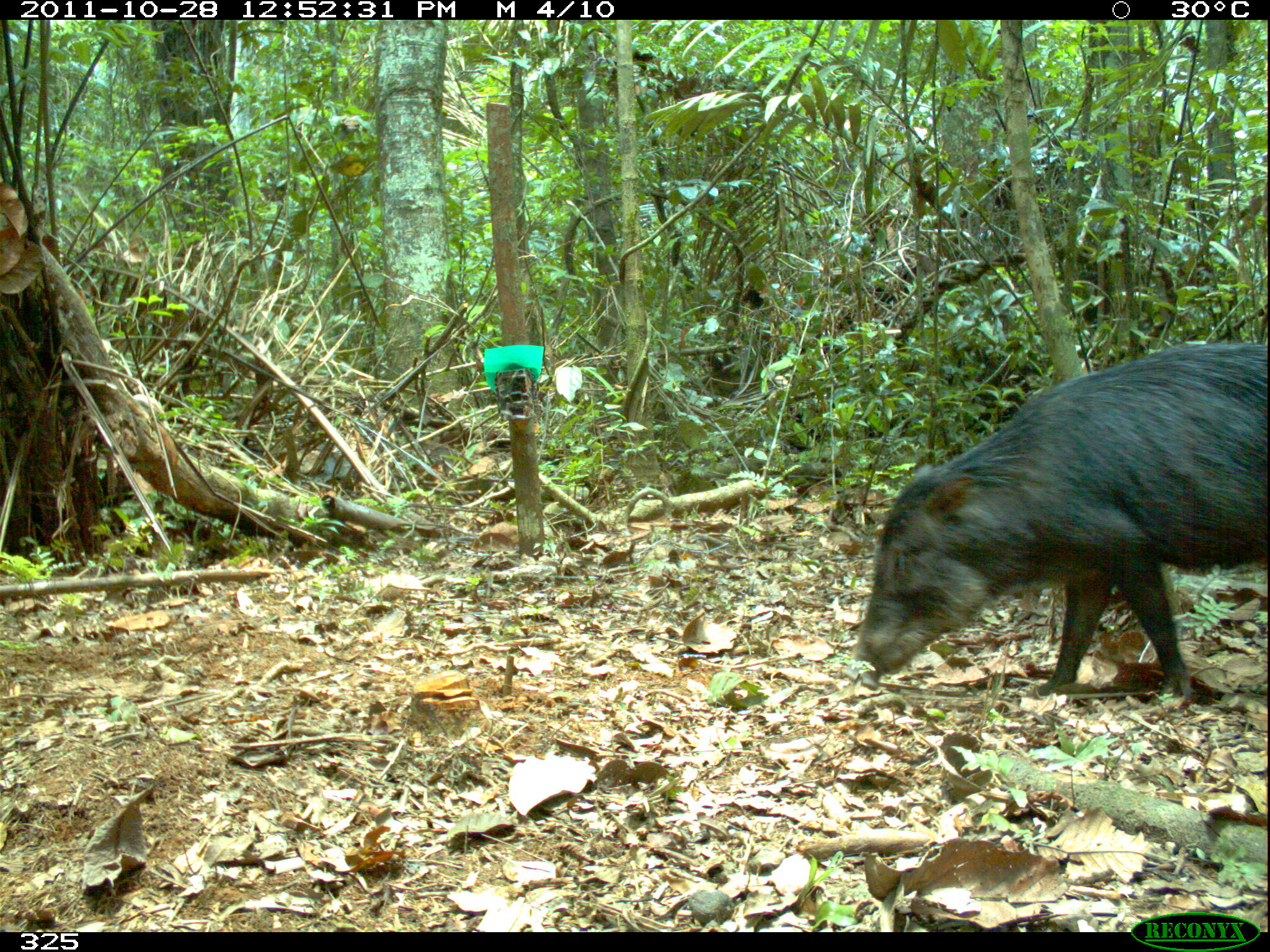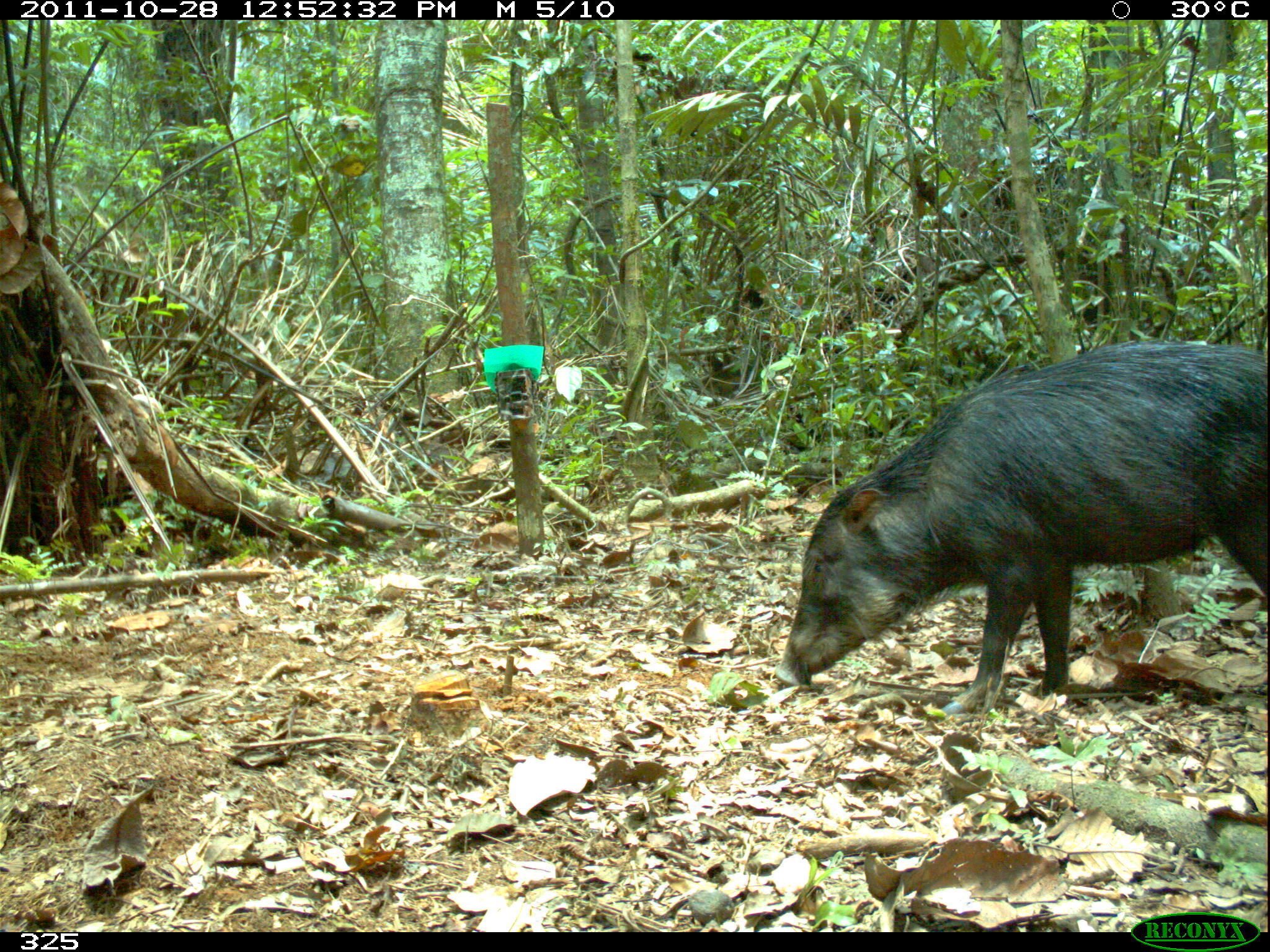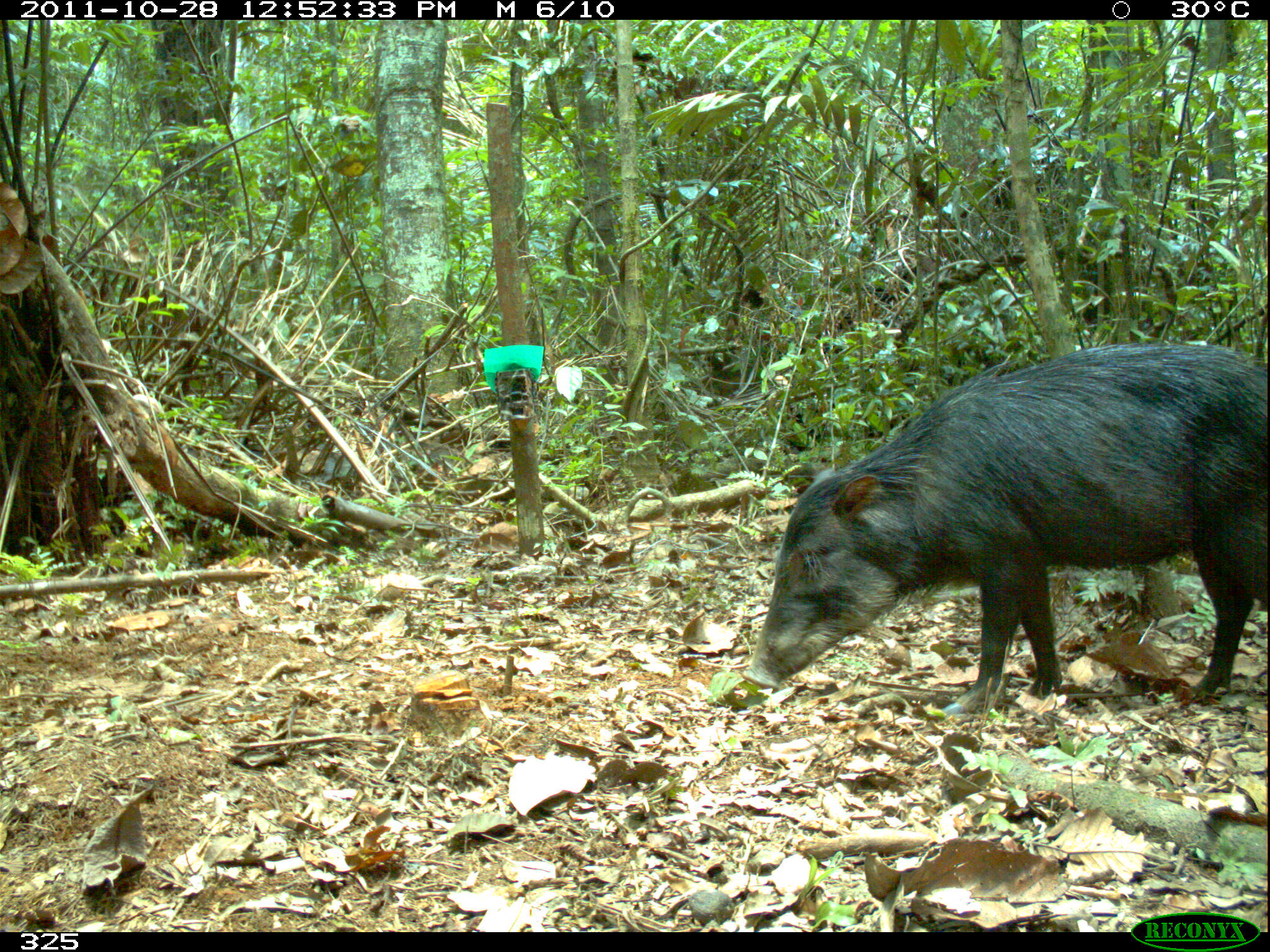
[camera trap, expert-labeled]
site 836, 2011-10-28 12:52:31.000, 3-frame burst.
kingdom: Animalia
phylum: Chordata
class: Mammalia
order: Artiodactyla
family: Tayassuidae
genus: Tayassu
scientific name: Tayassu pecari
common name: white-lipped peccary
Tayassu pecari (white-lipped peccary).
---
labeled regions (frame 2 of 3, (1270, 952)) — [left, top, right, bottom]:
tayassu pecari: [773, 342, 1263, 714]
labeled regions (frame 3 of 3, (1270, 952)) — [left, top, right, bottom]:
tayassu pecari: [742, 342, 1265, 712]